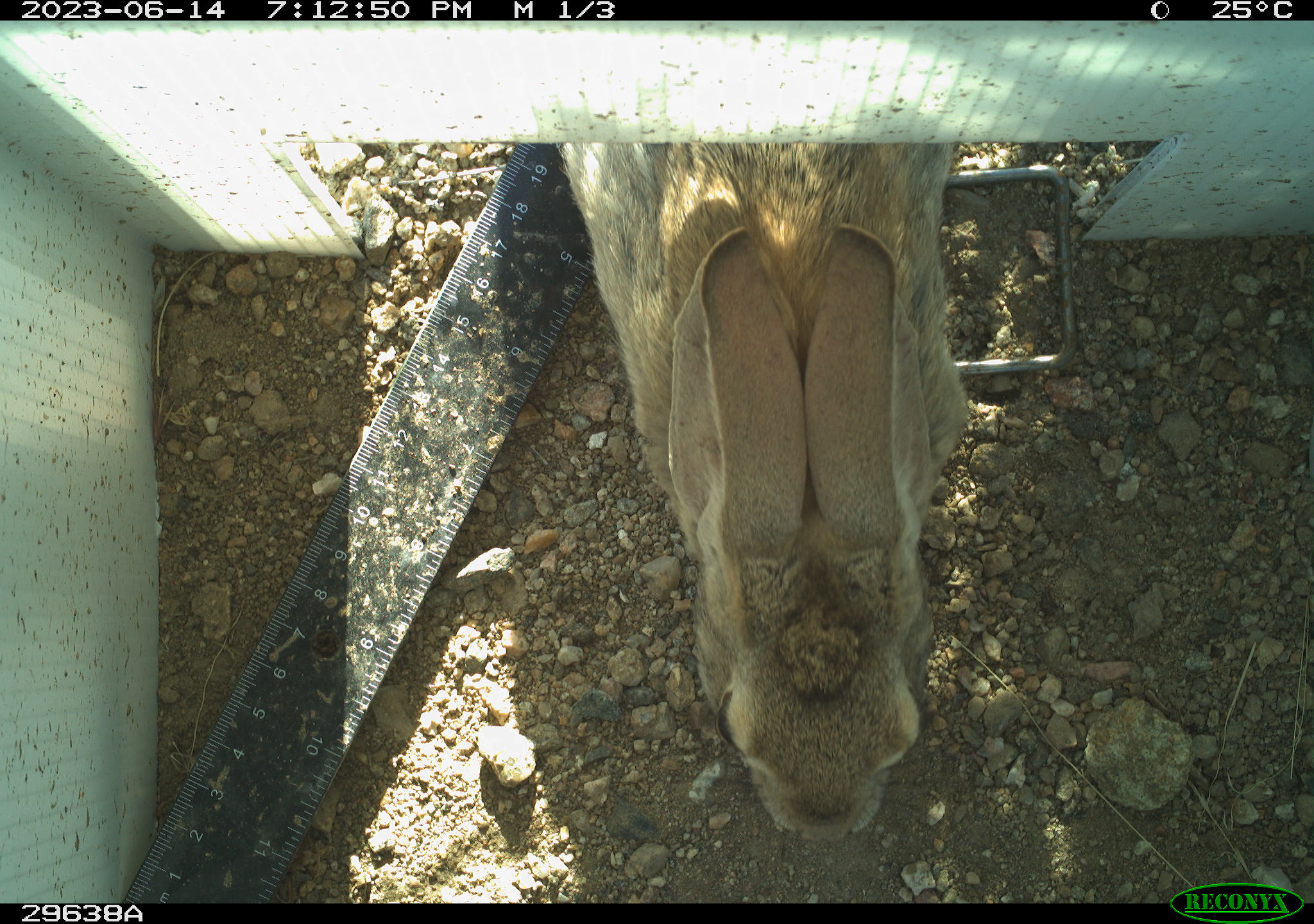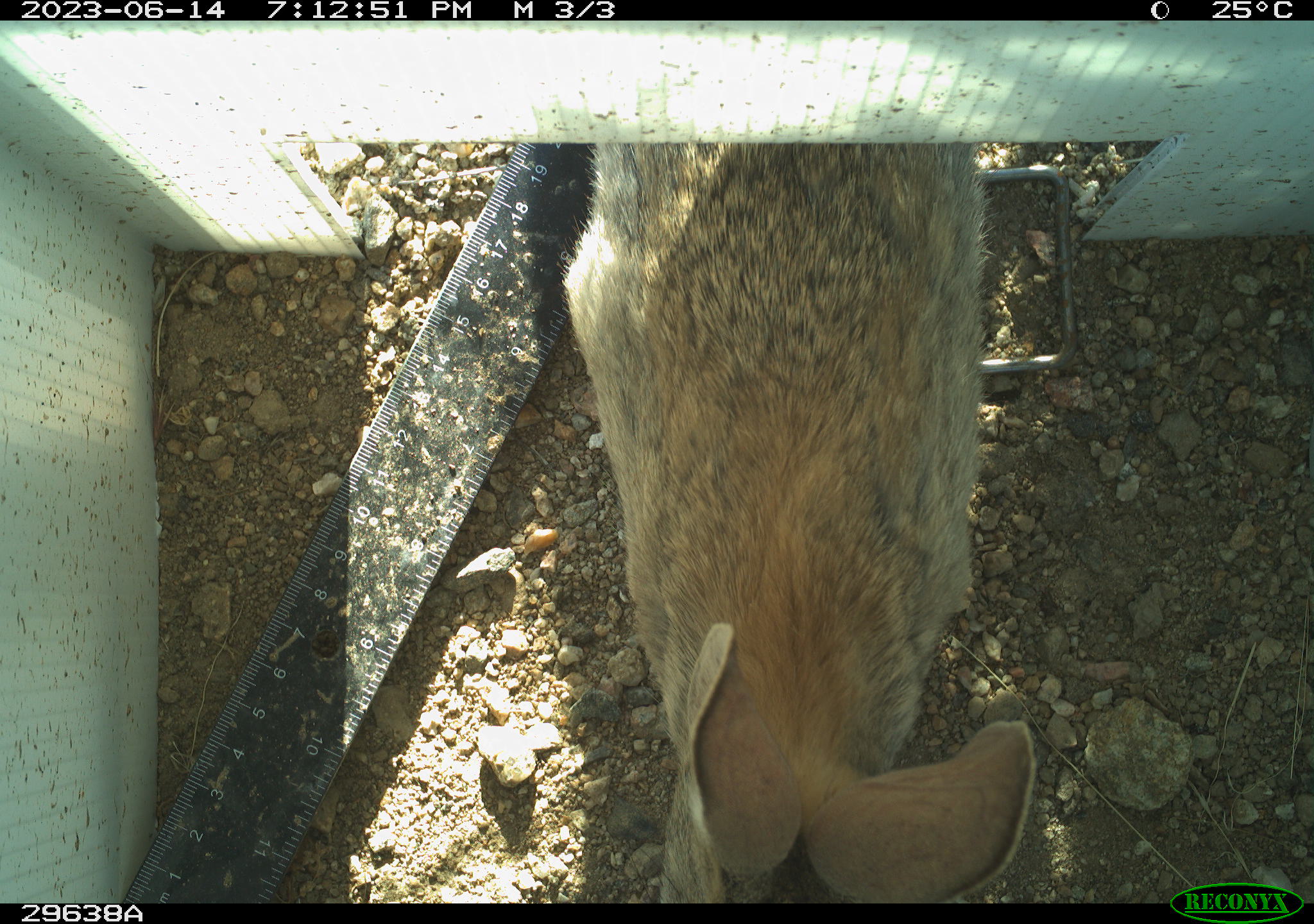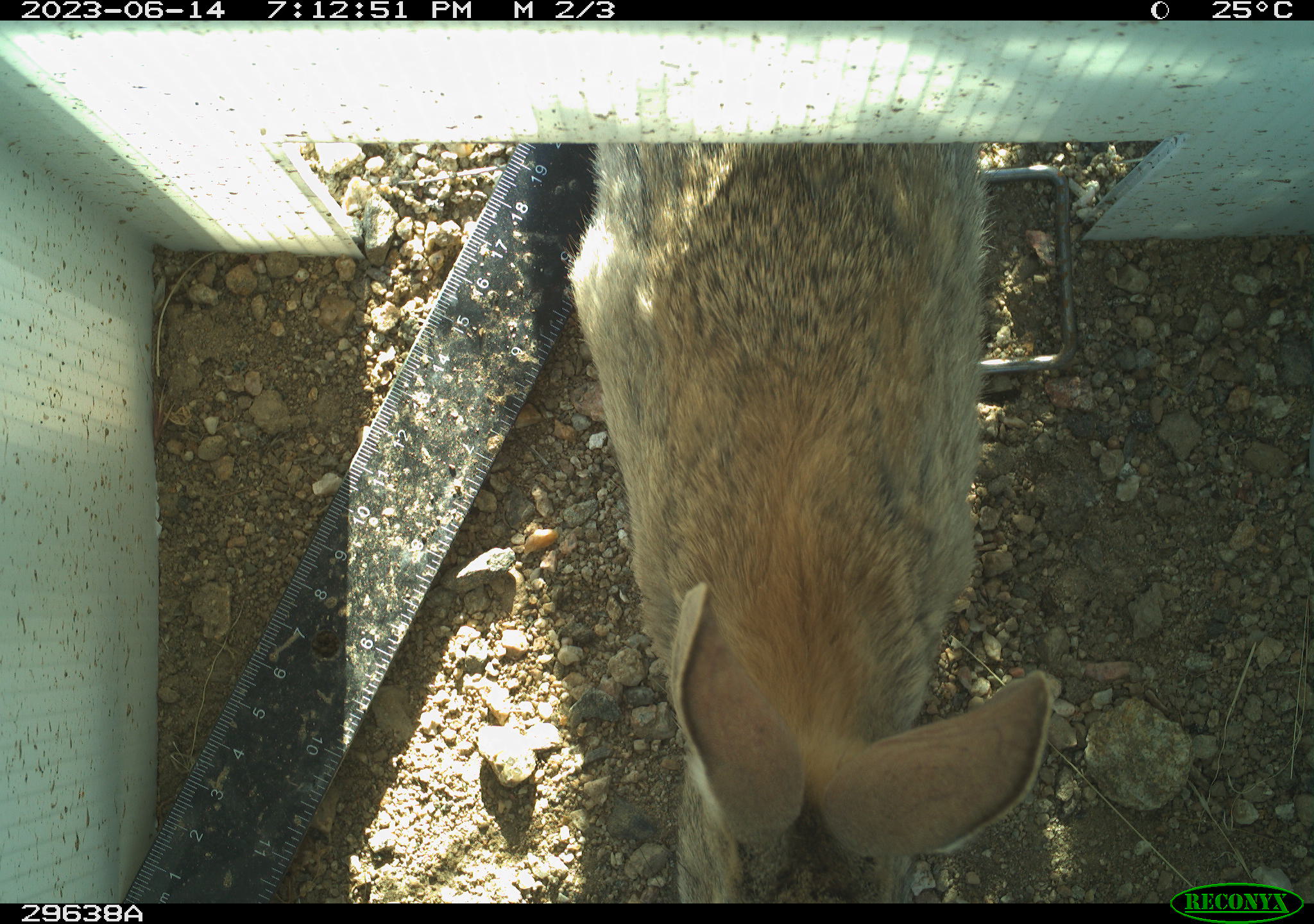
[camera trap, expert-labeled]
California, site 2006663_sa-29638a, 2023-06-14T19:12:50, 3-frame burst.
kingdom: Animalia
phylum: Chordata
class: Mammalia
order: Lagomorpha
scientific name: Lagomorpha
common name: hares, rabbits, and pikas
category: lagomorpha order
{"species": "lagomorpha order (hares, rabbits, and pikas) (Lagomorpha)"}